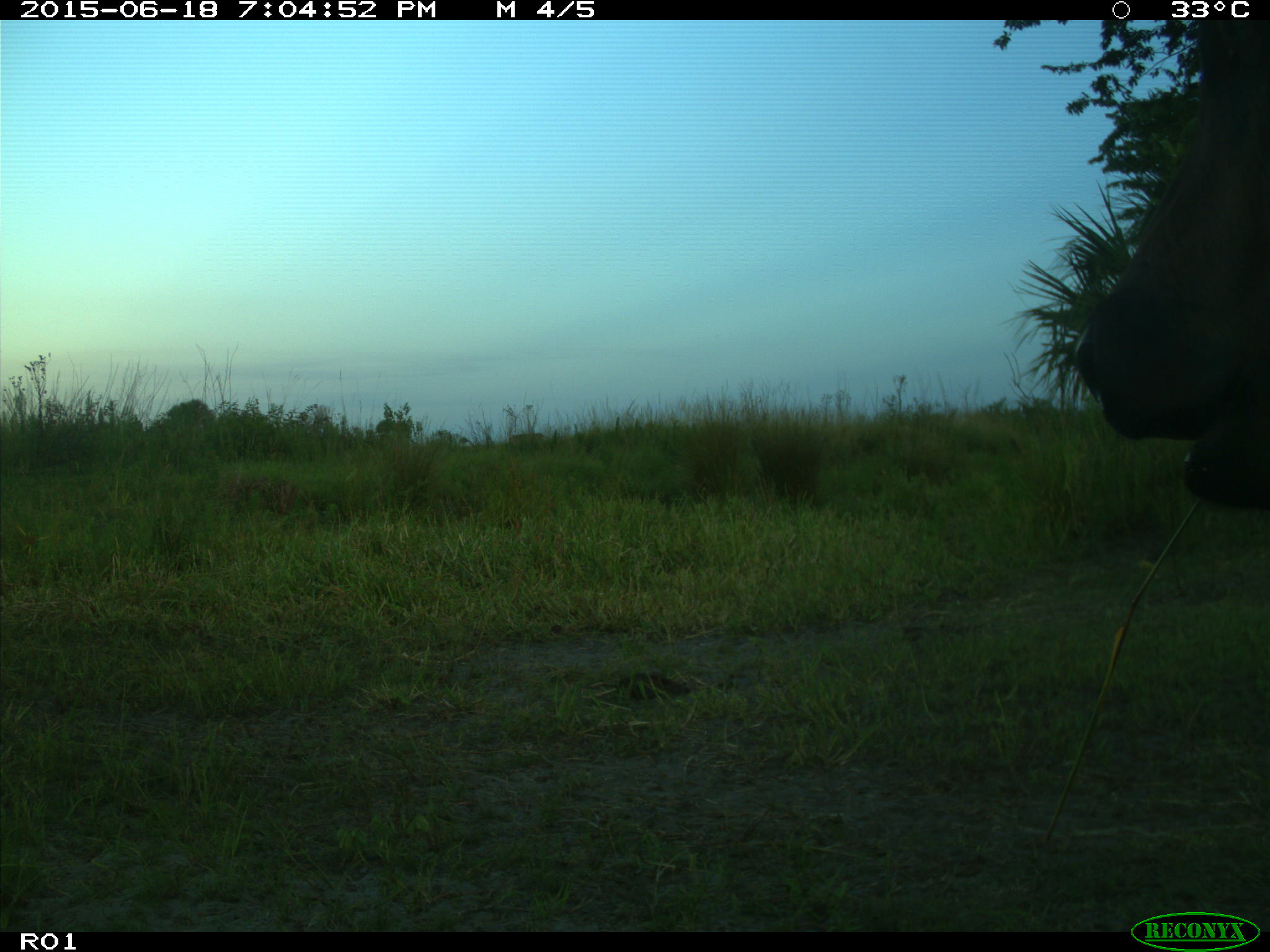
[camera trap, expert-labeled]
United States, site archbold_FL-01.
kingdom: Animalia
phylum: Chordata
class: Mammalia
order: Artiodactyla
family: Bovidae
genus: Bos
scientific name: Bos taurus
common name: domestic cow